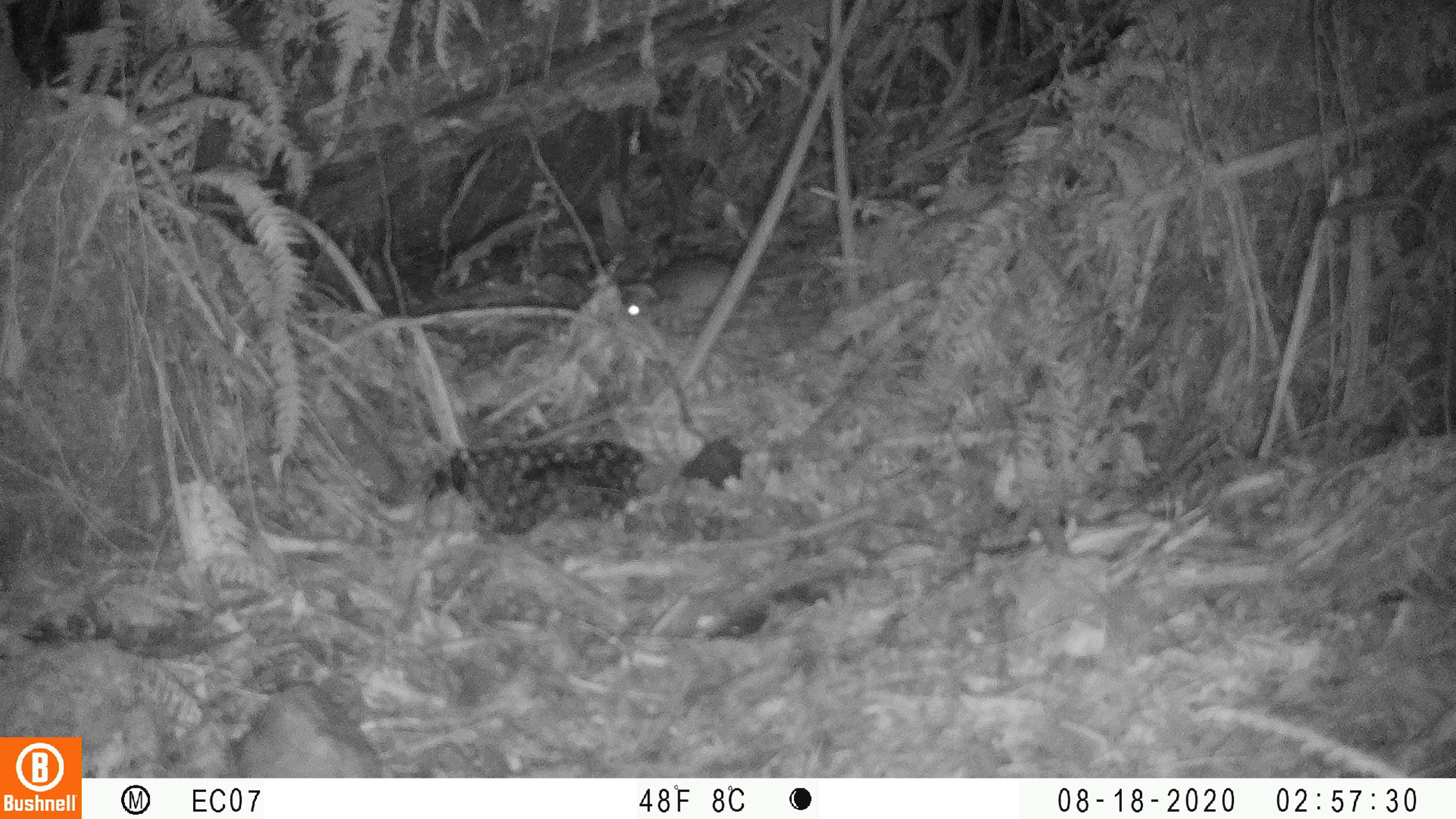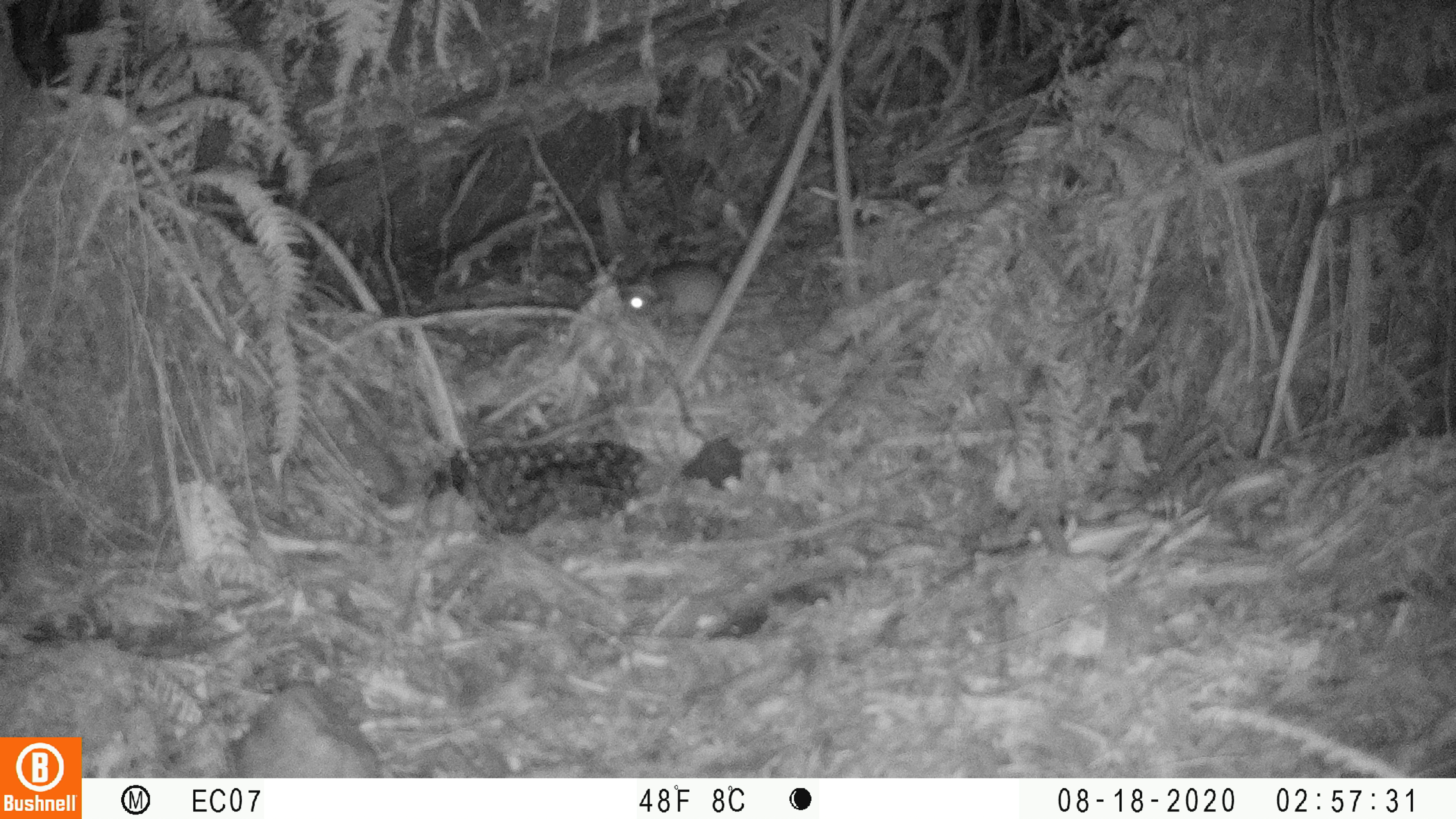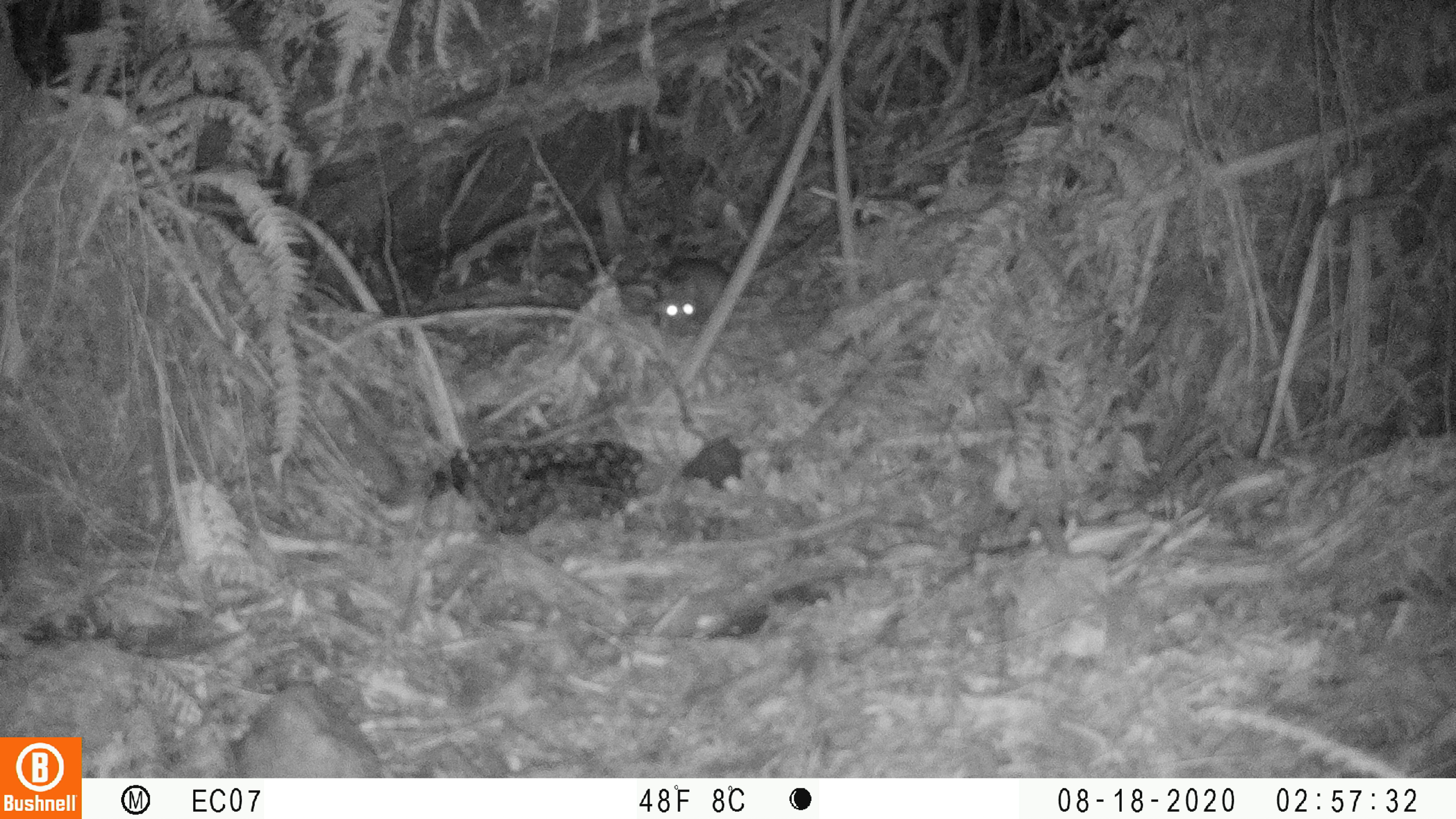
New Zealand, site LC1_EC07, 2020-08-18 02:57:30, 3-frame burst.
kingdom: Animalia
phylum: Chordata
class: Mammalia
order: Rodentia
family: Muridae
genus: Rattus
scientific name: Rattus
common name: rat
Rat (Rattus).